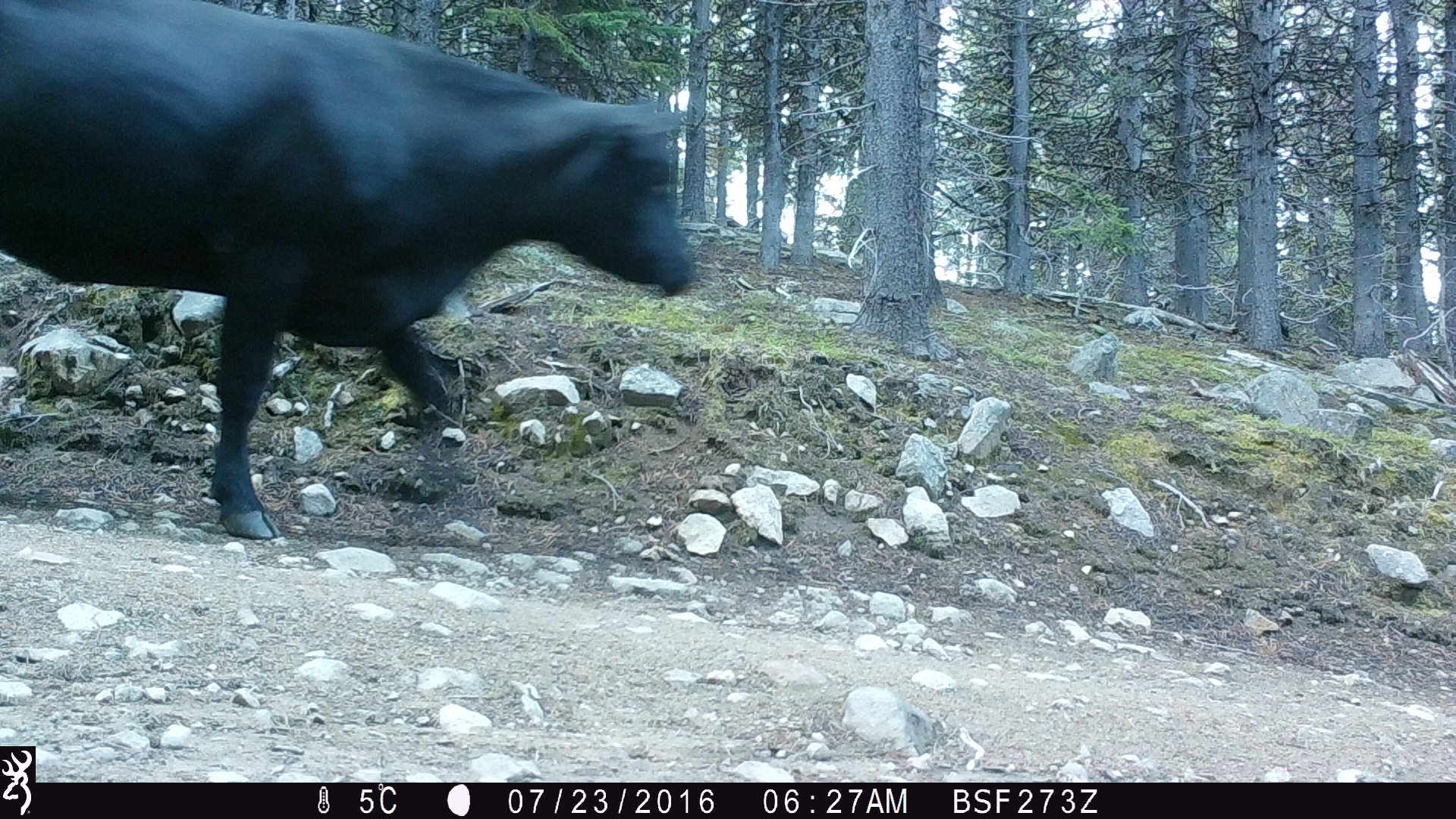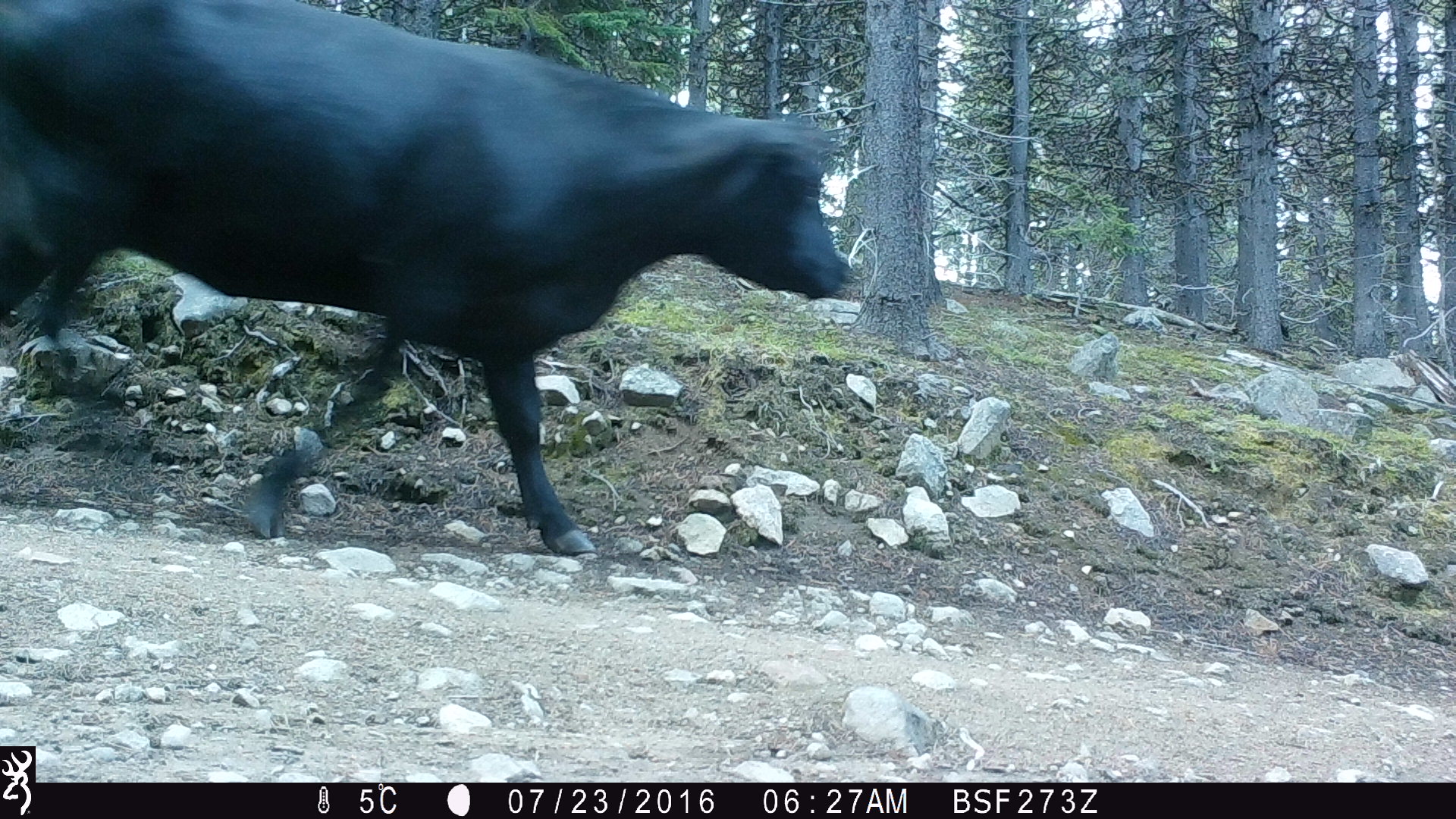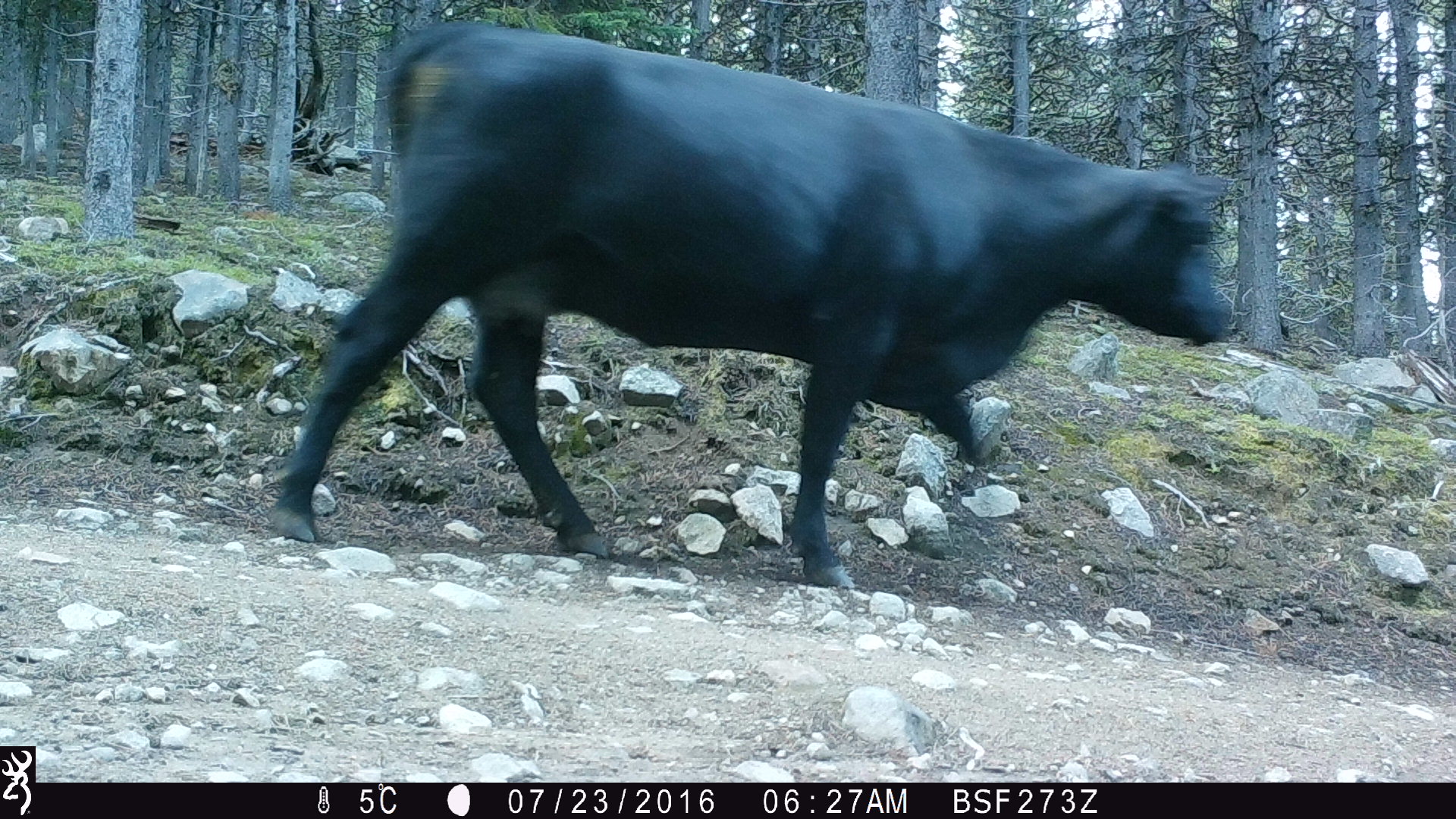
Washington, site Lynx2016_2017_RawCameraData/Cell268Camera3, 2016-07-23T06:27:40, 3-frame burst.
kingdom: Animalia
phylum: Chordata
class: Mammalia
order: Artiodactyla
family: Bovidae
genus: Bos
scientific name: Bos taurus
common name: domestic cattle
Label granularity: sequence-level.